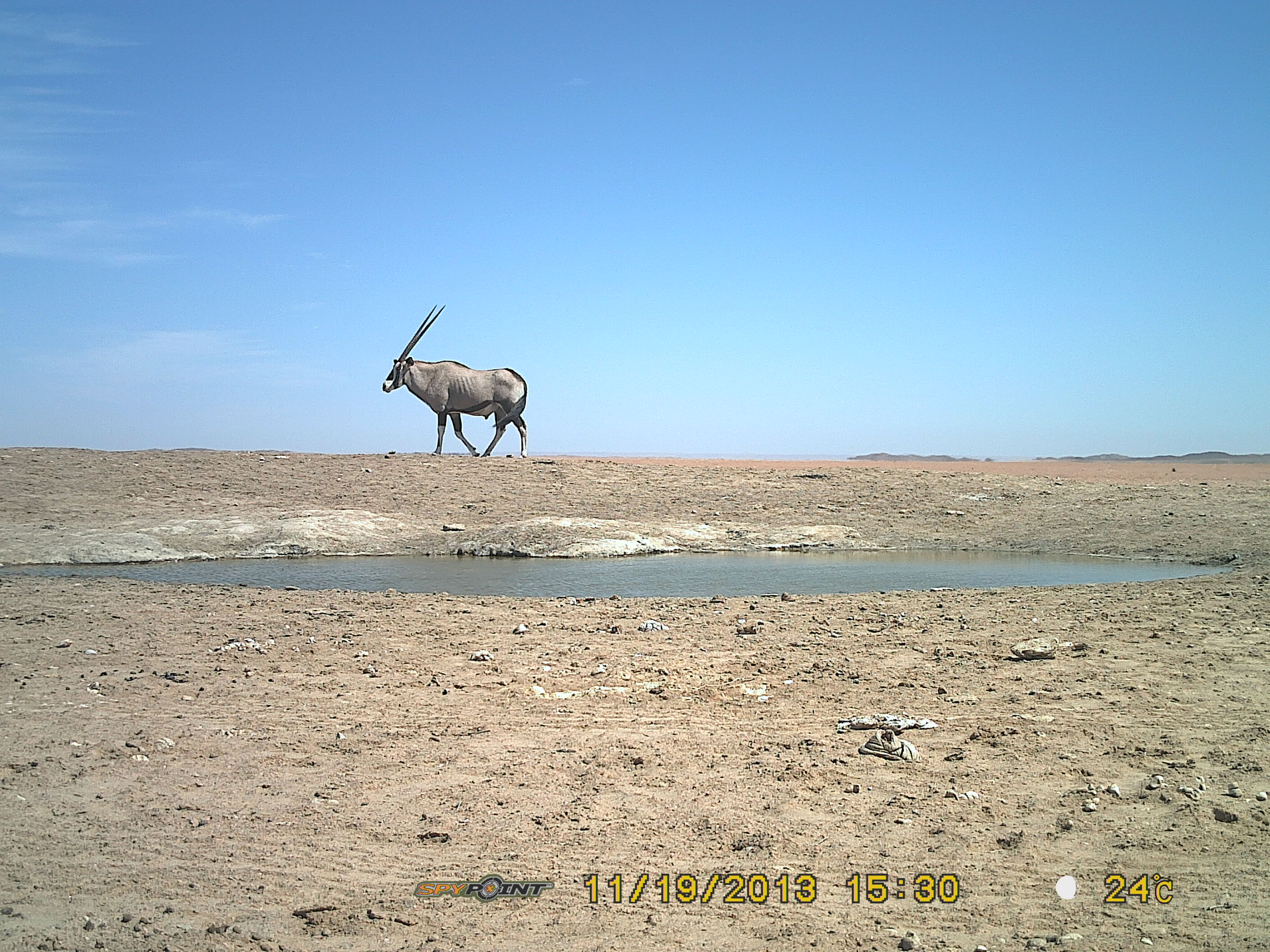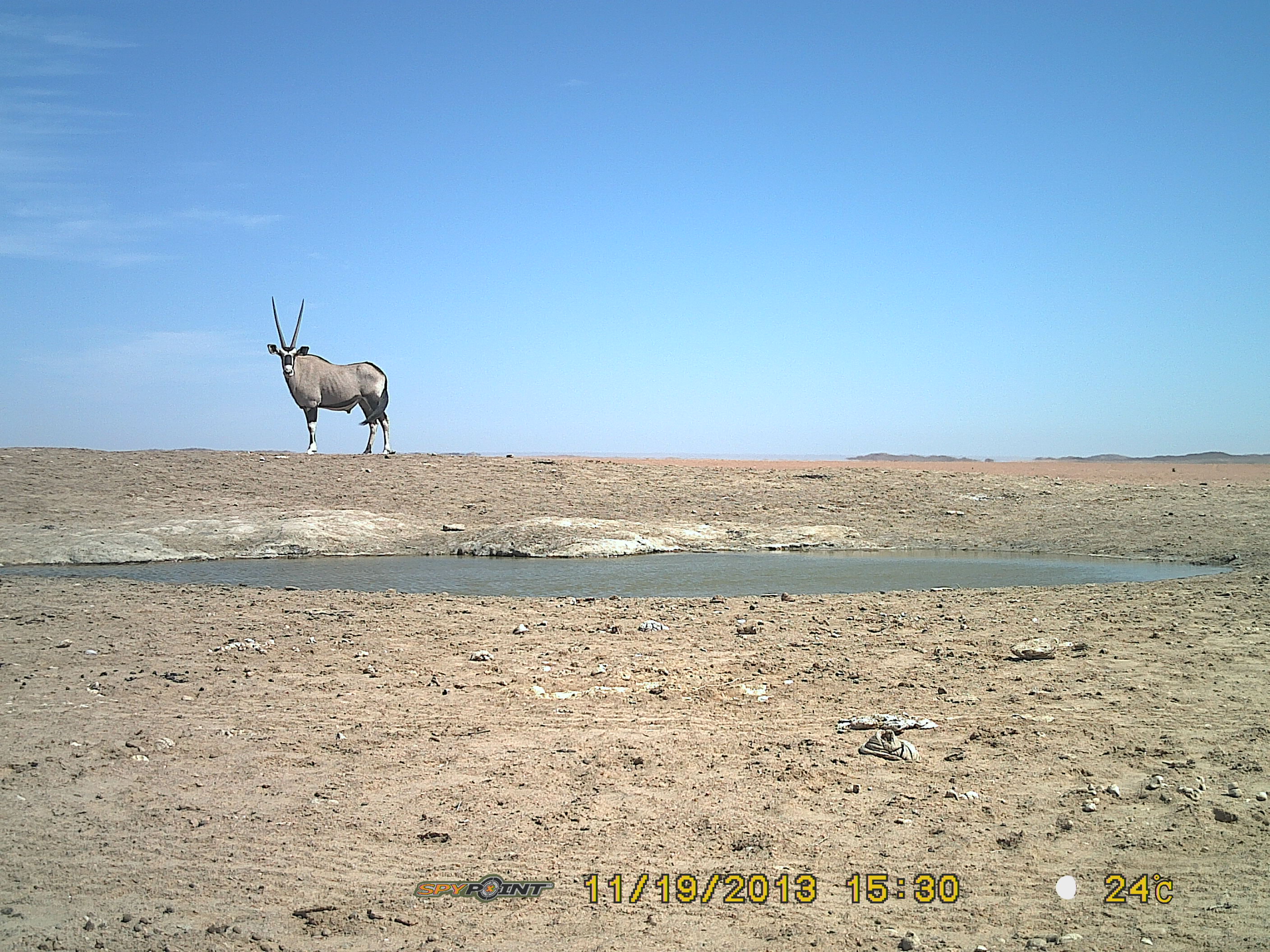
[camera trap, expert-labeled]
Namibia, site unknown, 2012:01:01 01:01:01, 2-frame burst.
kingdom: Animalia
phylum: Chordata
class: Mammalia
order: Artiodactyla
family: Bovidae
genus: Oryx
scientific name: Oryx gazella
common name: gemsbok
Oryx gazella (gemsbok).